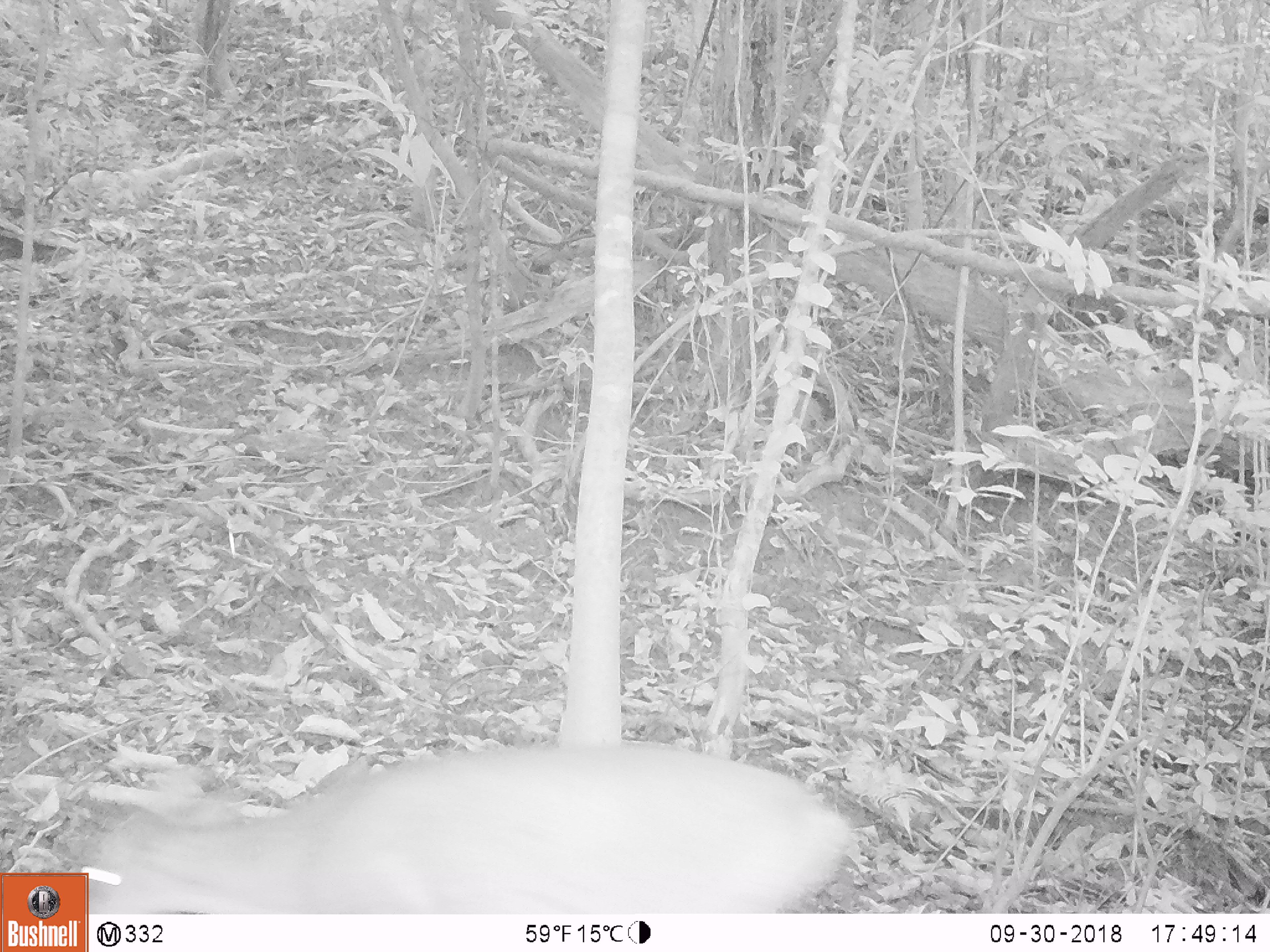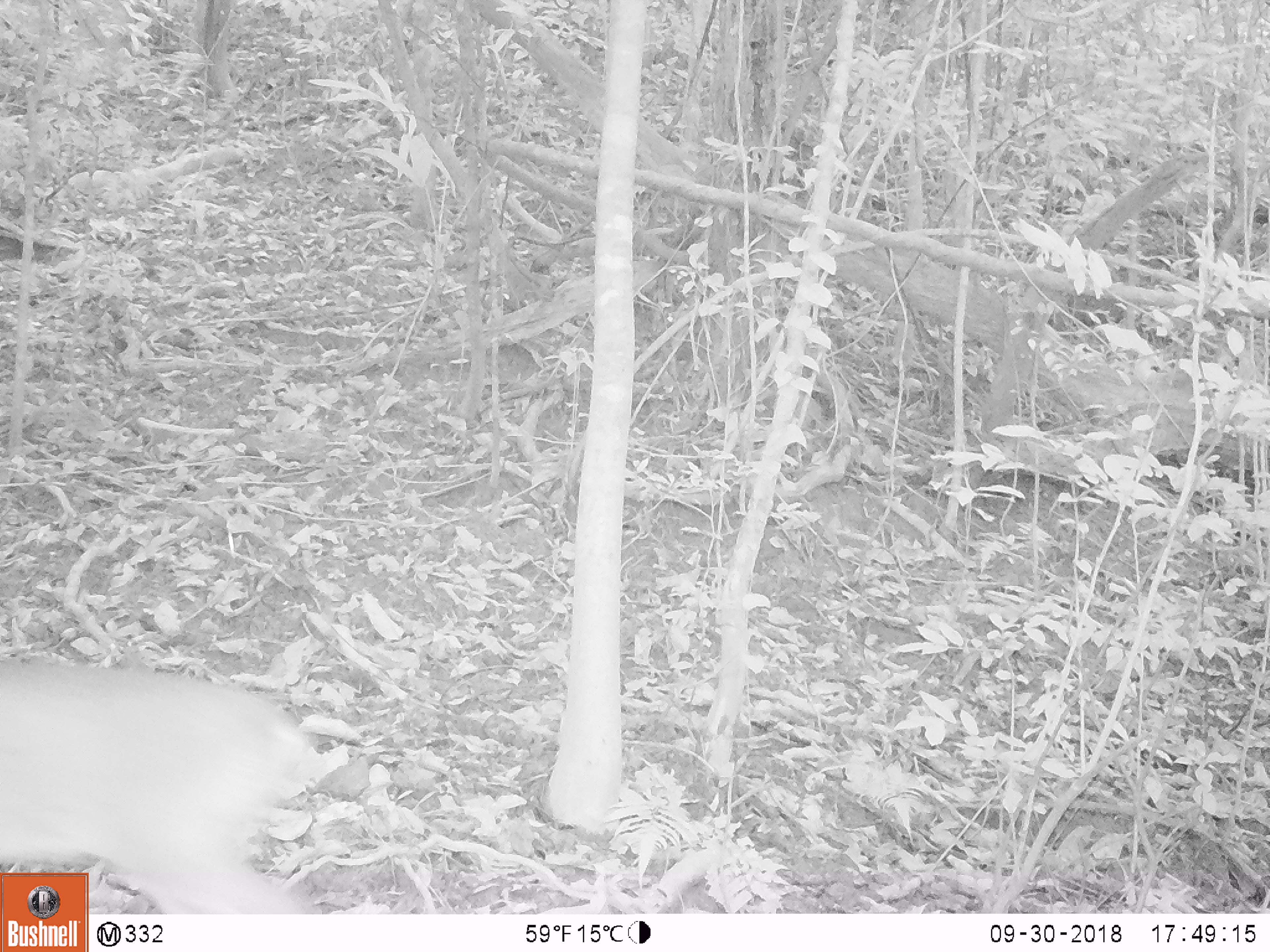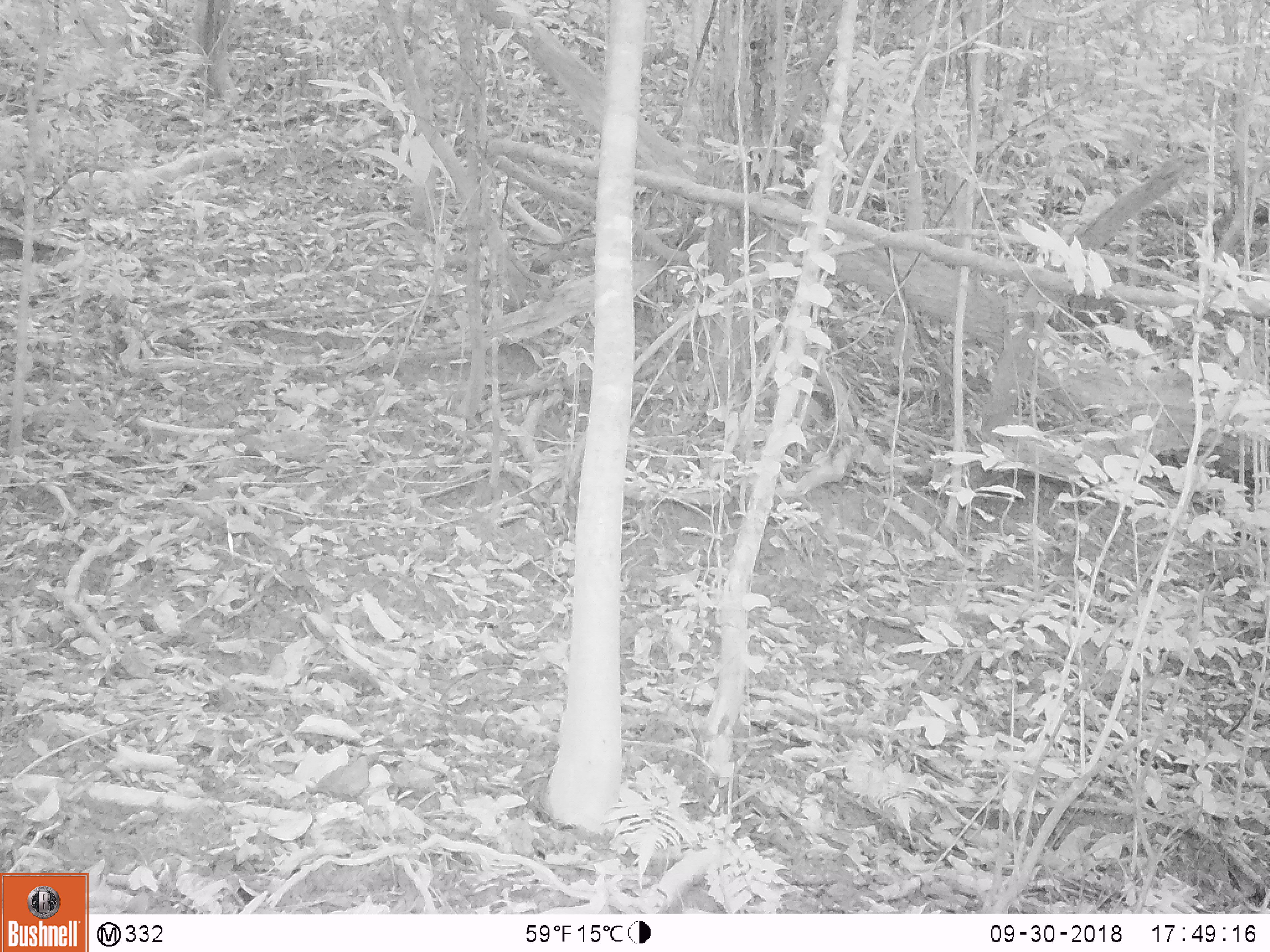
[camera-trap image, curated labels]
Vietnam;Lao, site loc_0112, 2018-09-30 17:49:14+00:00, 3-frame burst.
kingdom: Animalia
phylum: Chordata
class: Mammalia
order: Artiodactyla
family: Cervidae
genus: Muntiacus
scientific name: Muntiacus vuquangensis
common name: large-antlered muntjac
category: large antlered muntjac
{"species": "large antlered muntjac (large-antlered muntjac) (Muntiacus vuquangensis)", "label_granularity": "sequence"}